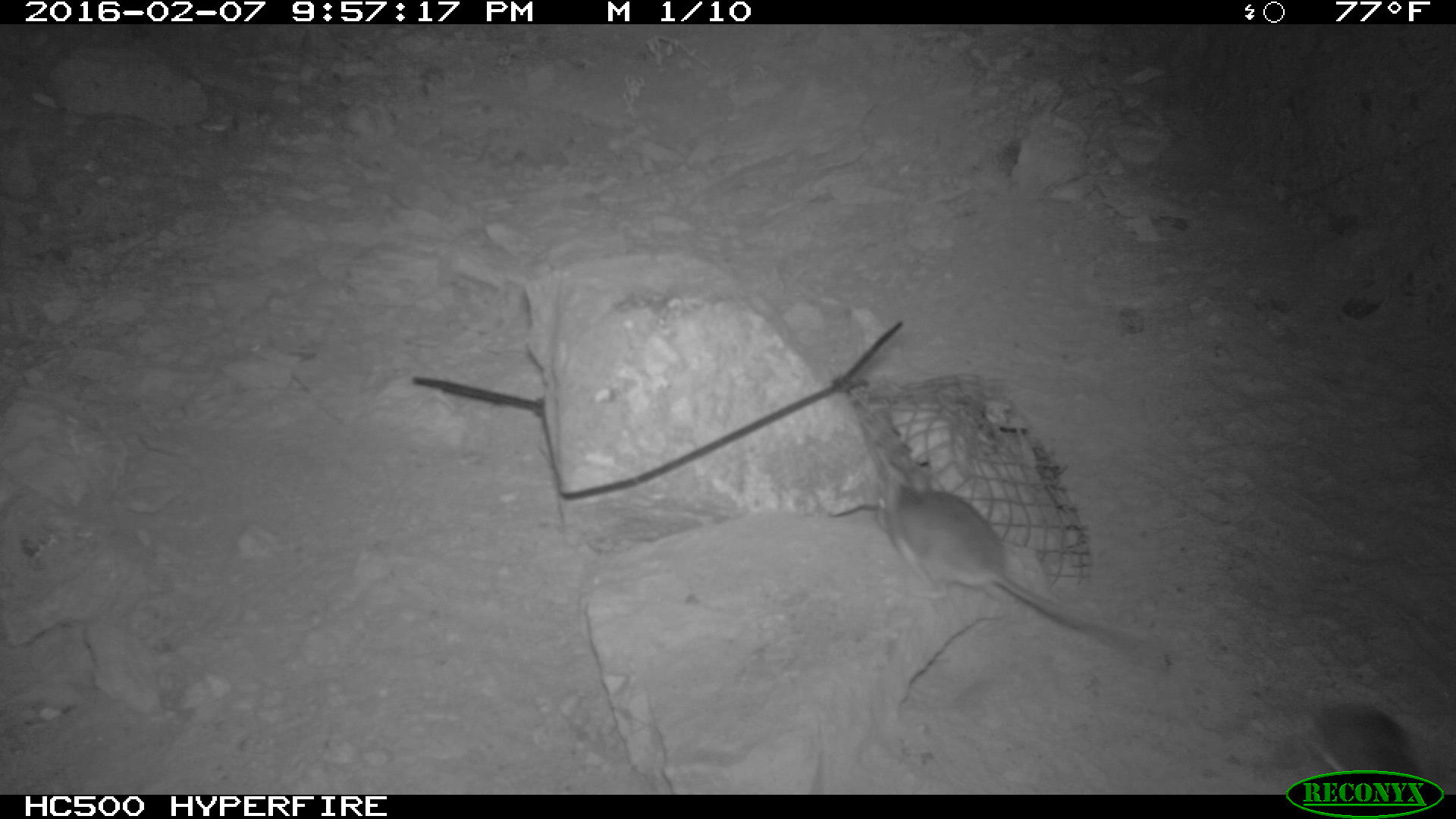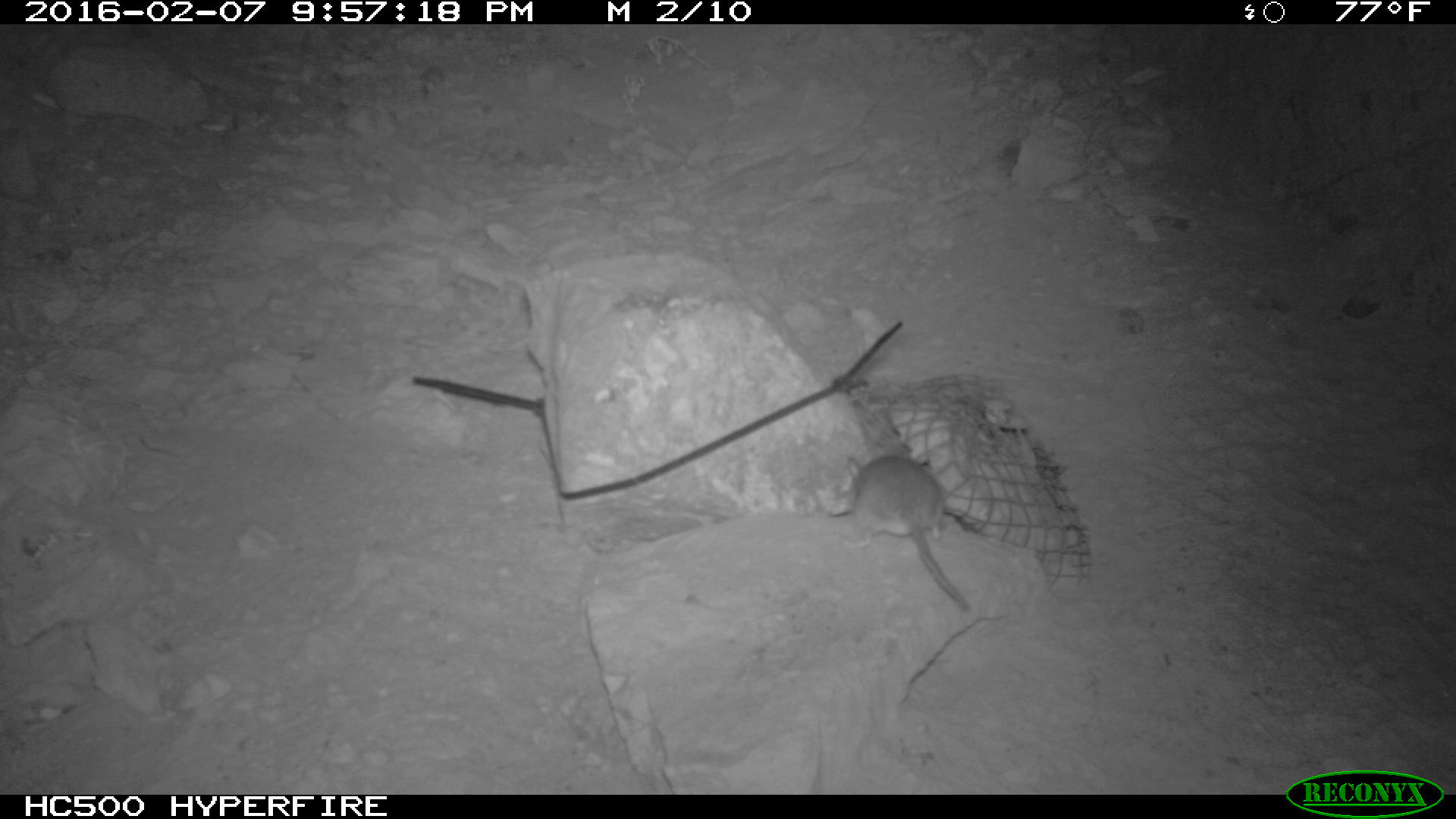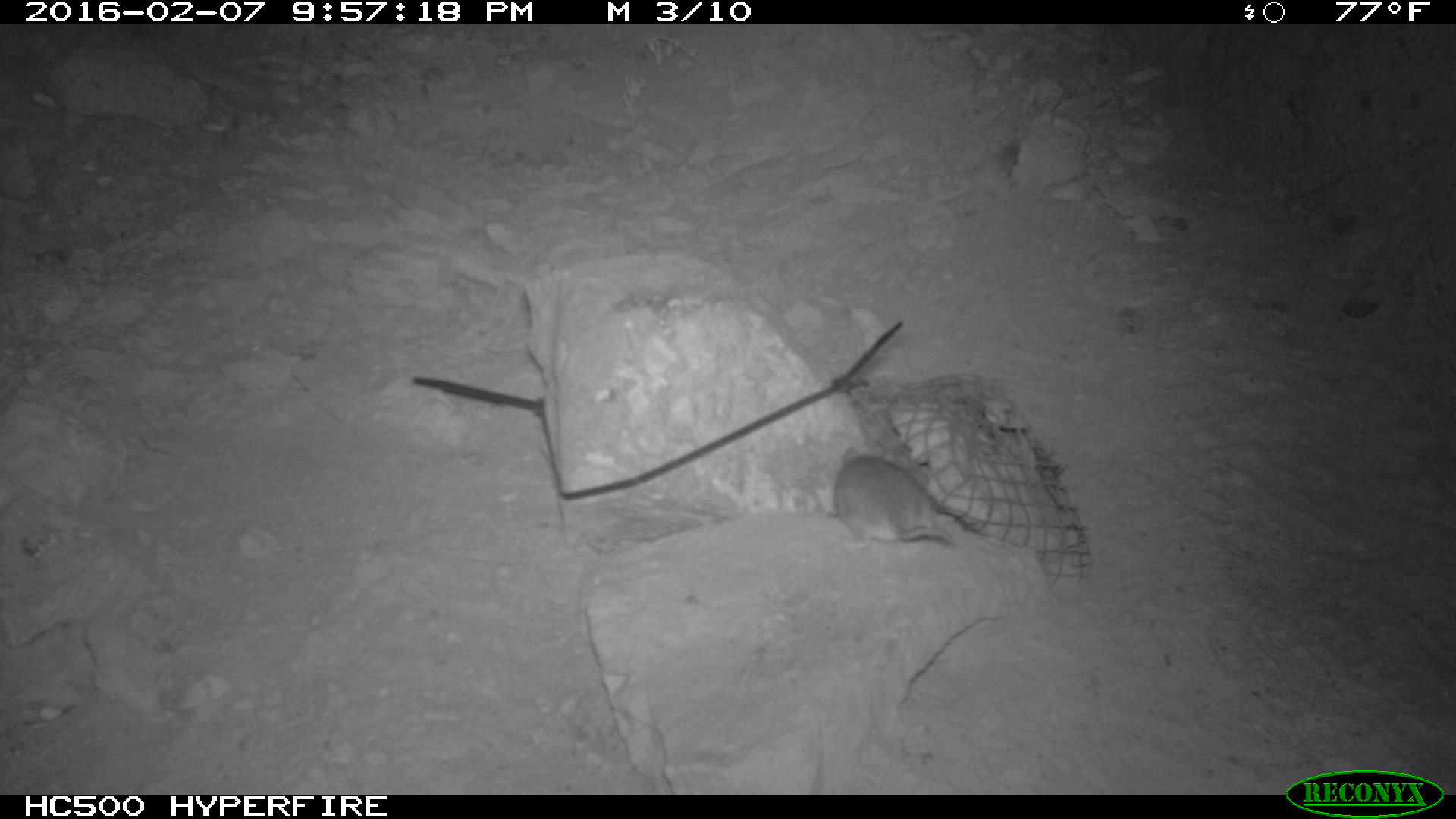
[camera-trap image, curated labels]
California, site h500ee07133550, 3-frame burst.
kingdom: Animalia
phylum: Chordata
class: Mammalia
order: Rodentia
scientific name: Rodentia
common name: rodent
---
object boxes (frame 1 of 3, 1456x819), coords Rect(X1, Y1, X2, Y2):
rodent: Rect(877, 472, 1132, 634); Rect(1298, 698, 1423, 780)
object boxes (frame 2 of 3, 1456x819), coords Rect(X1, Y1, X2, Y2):
rodent: Rect(843, 442, 973, 612)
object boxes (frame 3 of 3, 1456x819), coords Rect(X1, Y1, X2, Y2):
rodent: Rect(827, 444, 954, 551)